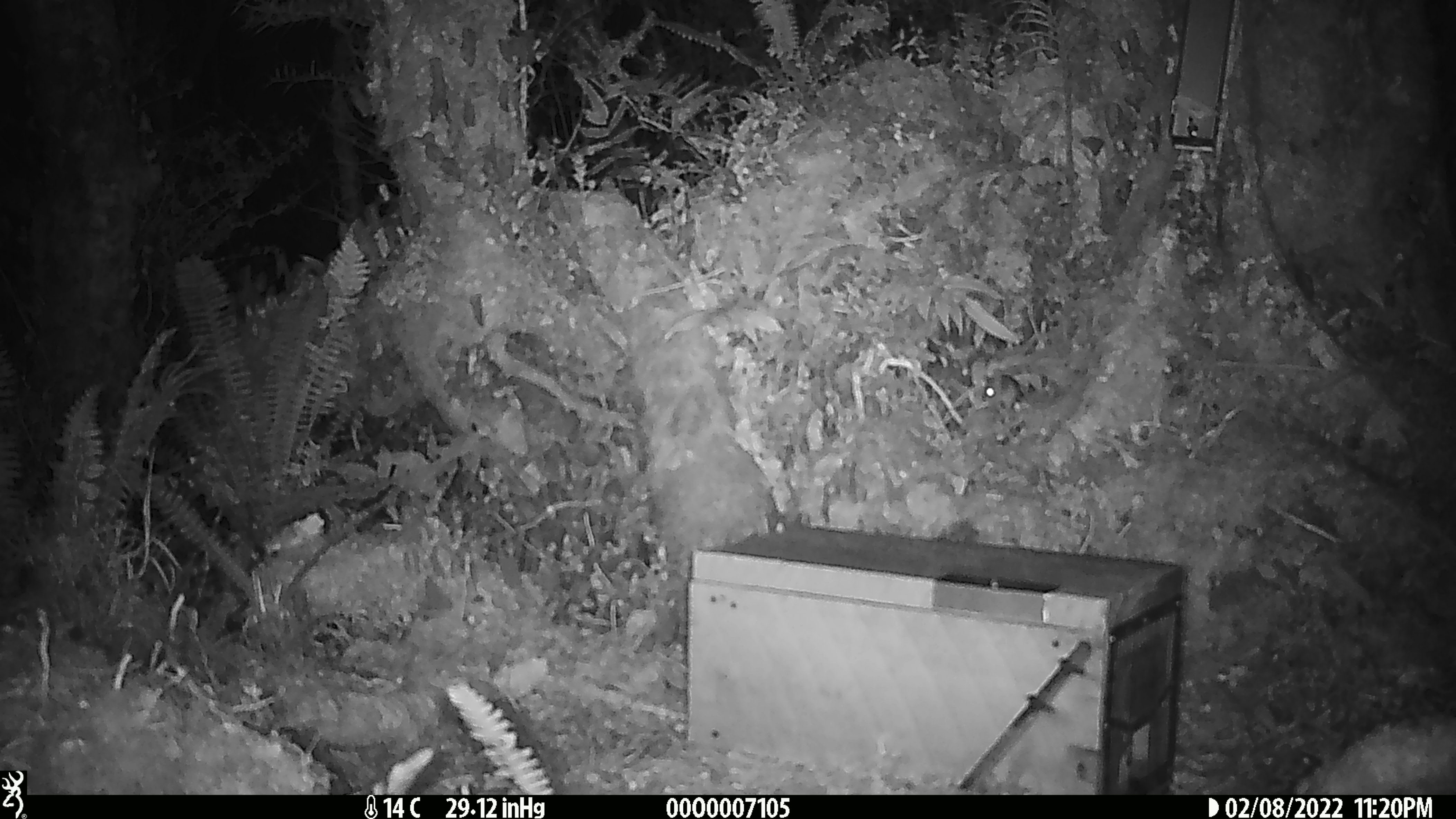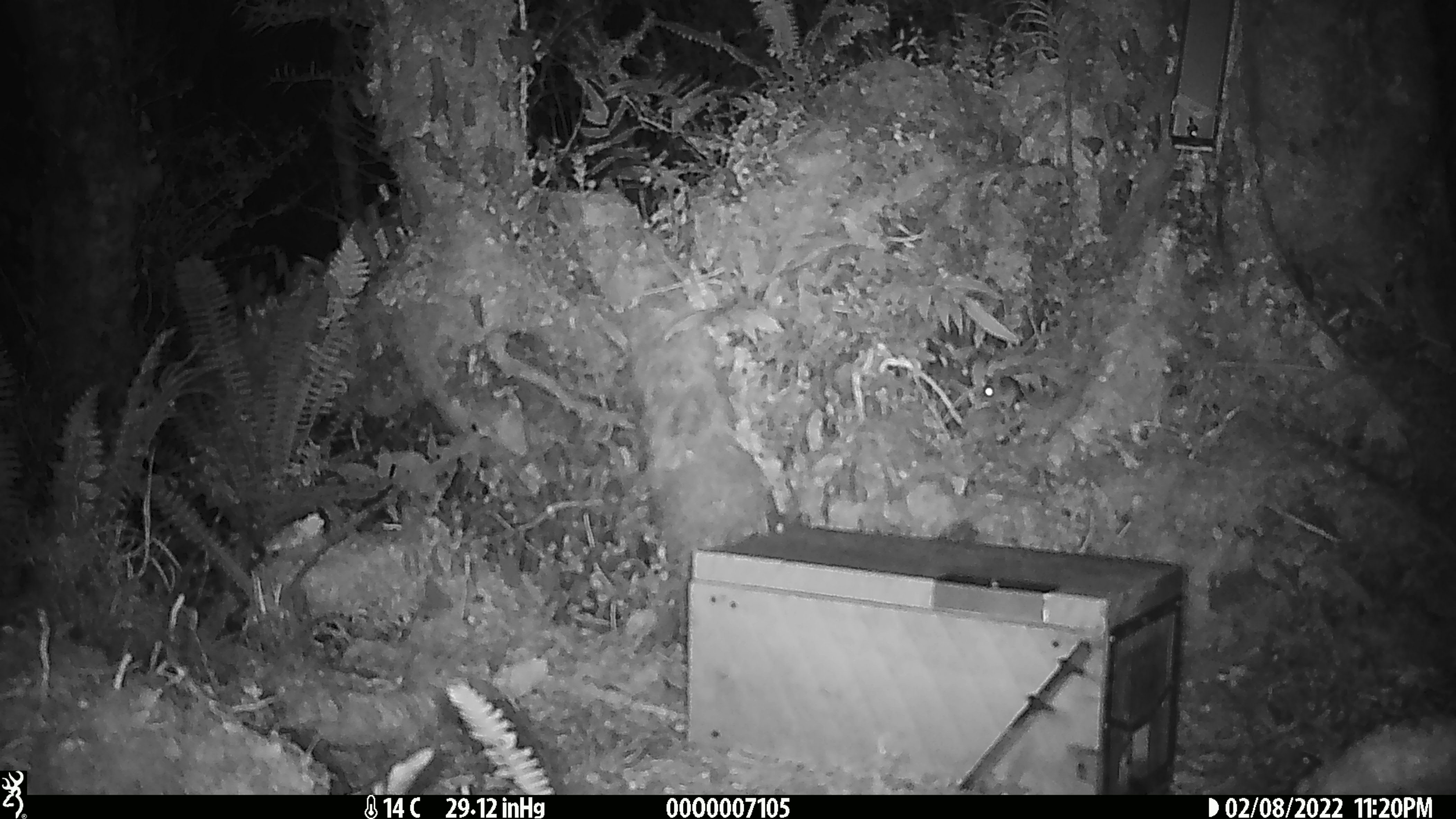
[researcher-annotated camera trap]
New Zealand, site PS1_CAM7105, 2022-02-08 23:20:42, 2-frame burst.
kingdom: Animalia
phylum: Chordata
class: Mammalia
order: Rodentia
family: Muridae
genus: Mus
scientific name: Mus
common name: mouse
Mouse (Mus).